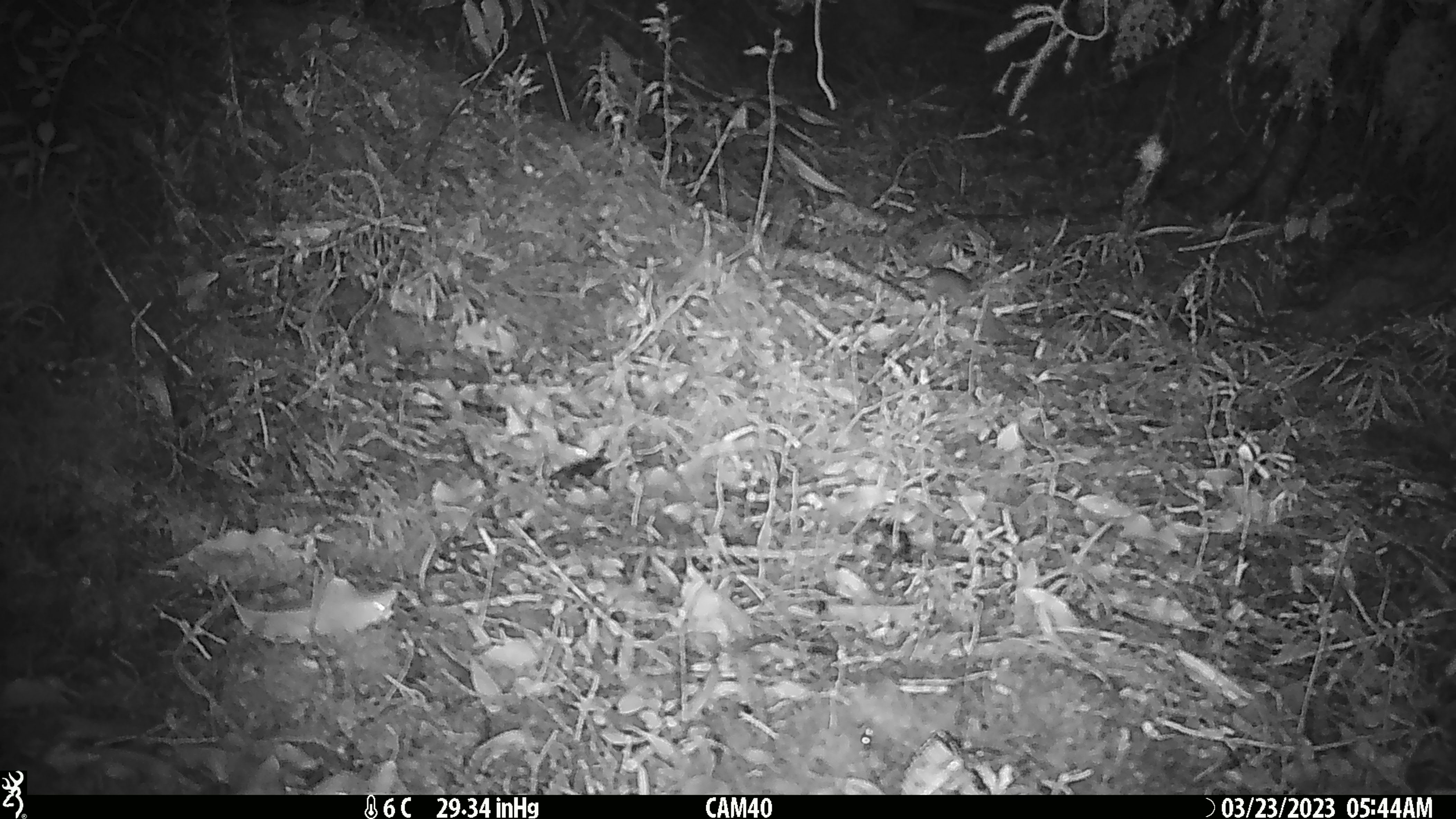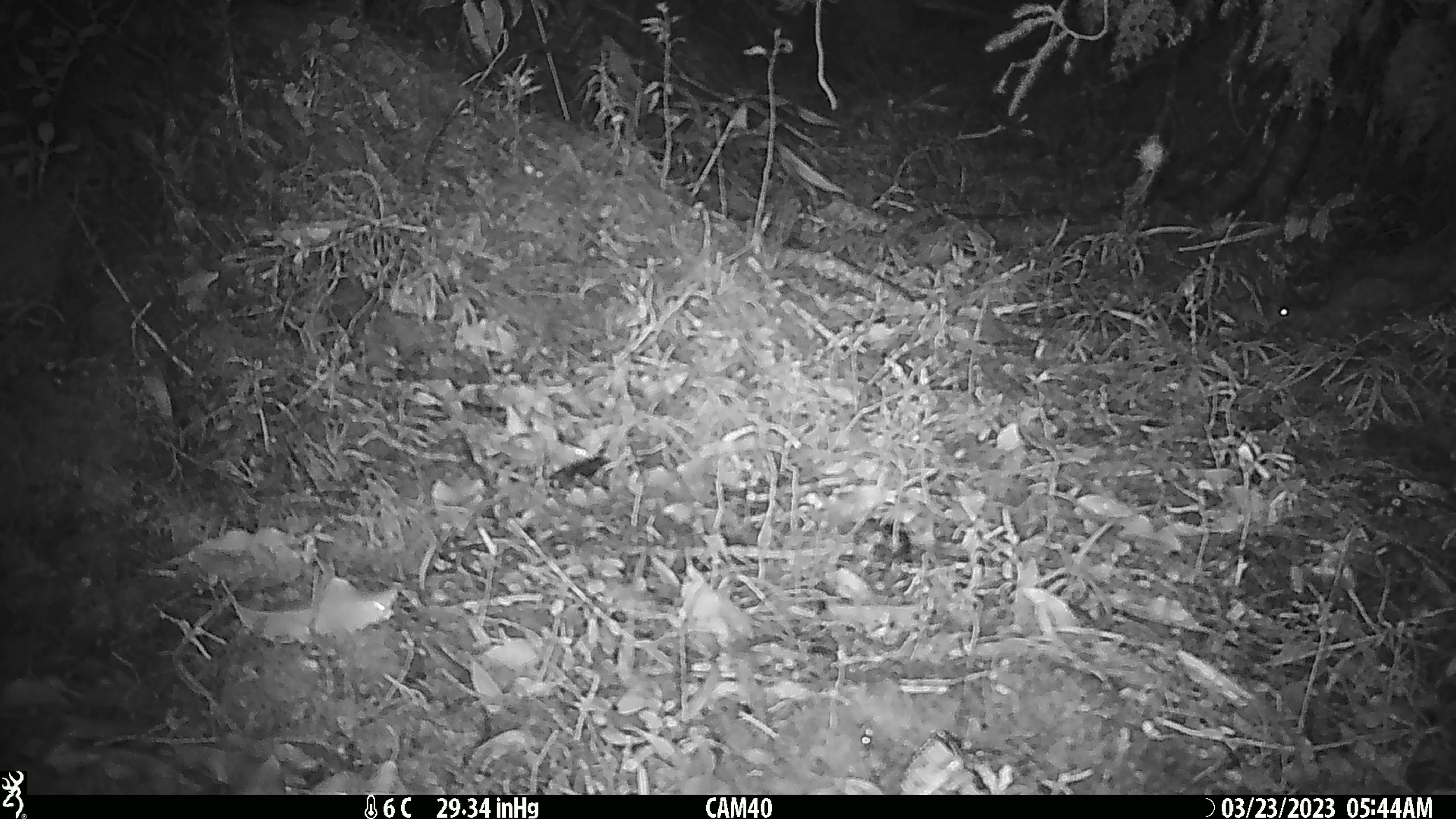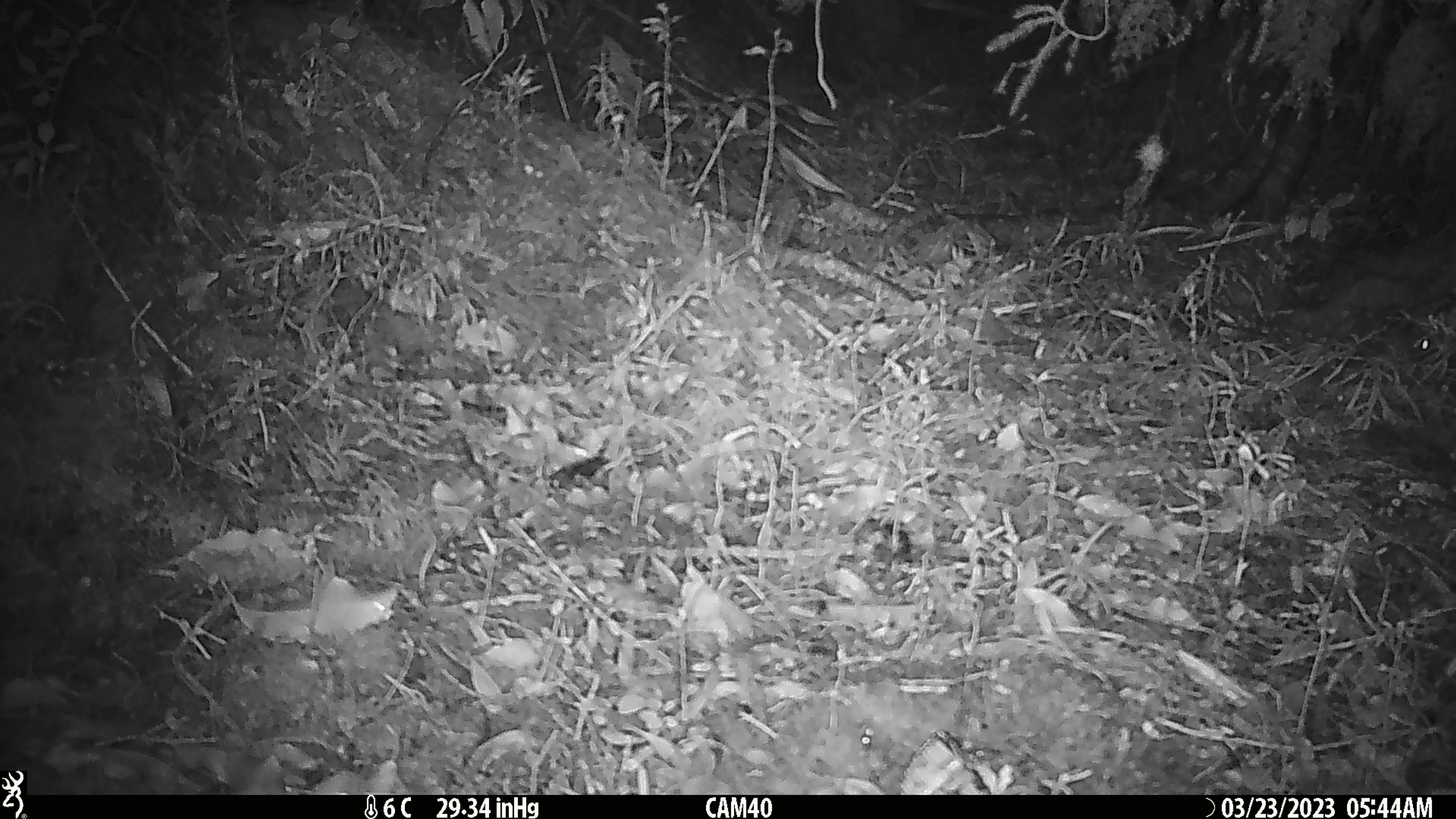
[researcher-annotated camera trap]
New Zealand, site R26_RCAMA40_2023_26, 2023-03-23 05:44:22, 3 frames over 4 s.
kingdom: Animalia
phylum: Chordata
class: Mammalia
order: Rodentia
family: Muridae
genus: Mus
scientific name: Mus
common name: mouse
Mouse (Mus).